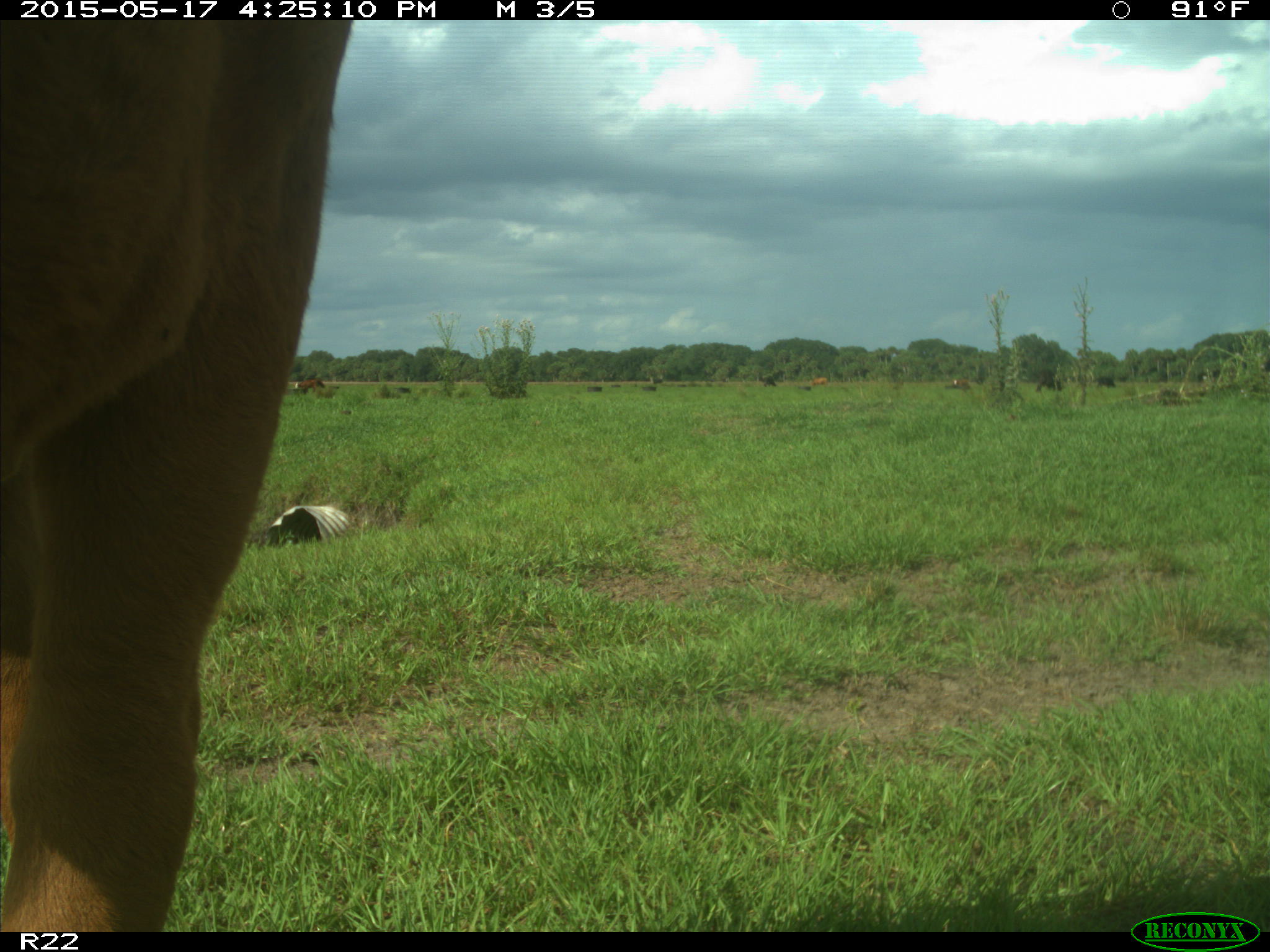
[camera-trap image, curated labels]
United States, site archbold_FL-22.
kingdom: Animalia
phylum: Chordata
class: Mammalia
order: Artiodactyla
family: Bovidae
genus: Bos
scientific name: Bos taurus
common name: domestic cow